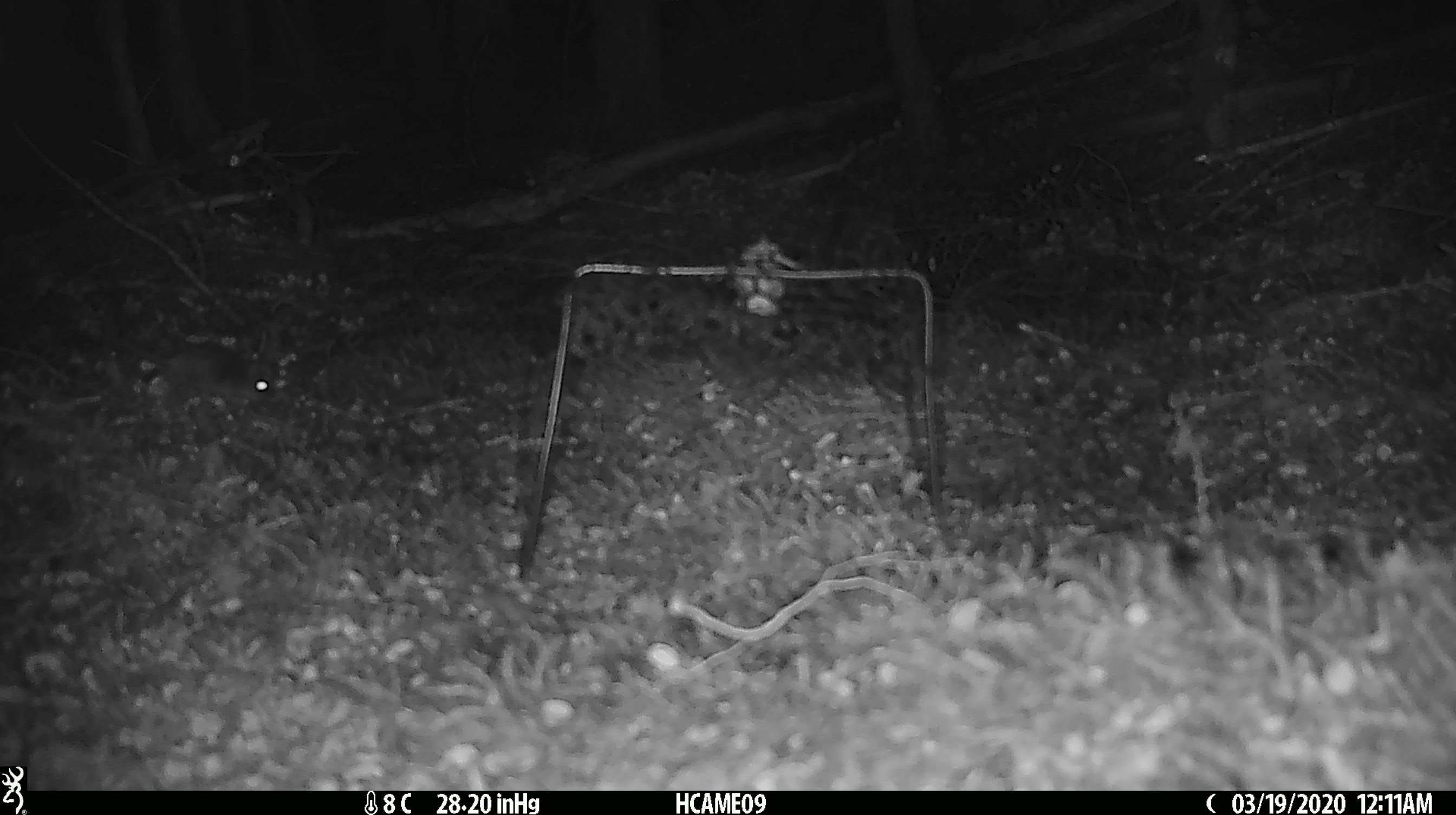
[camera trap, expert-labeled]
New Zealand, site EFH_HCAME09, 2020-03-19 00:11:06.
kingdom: Animalia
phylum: Chordata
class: Mammalia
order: Rodentia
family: Muridae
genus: Mus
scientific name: Mus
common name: mouse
Mouse (Mus).